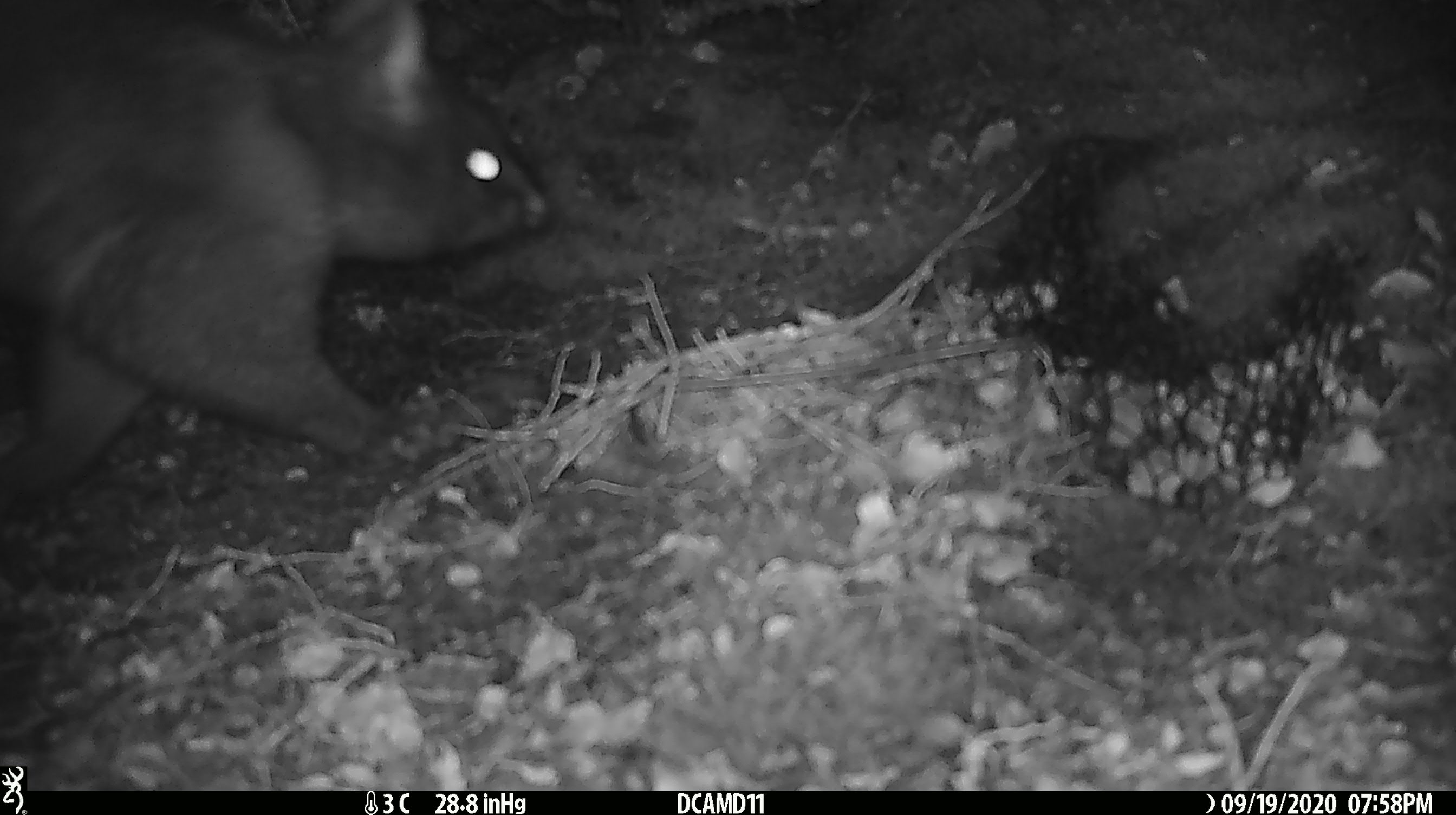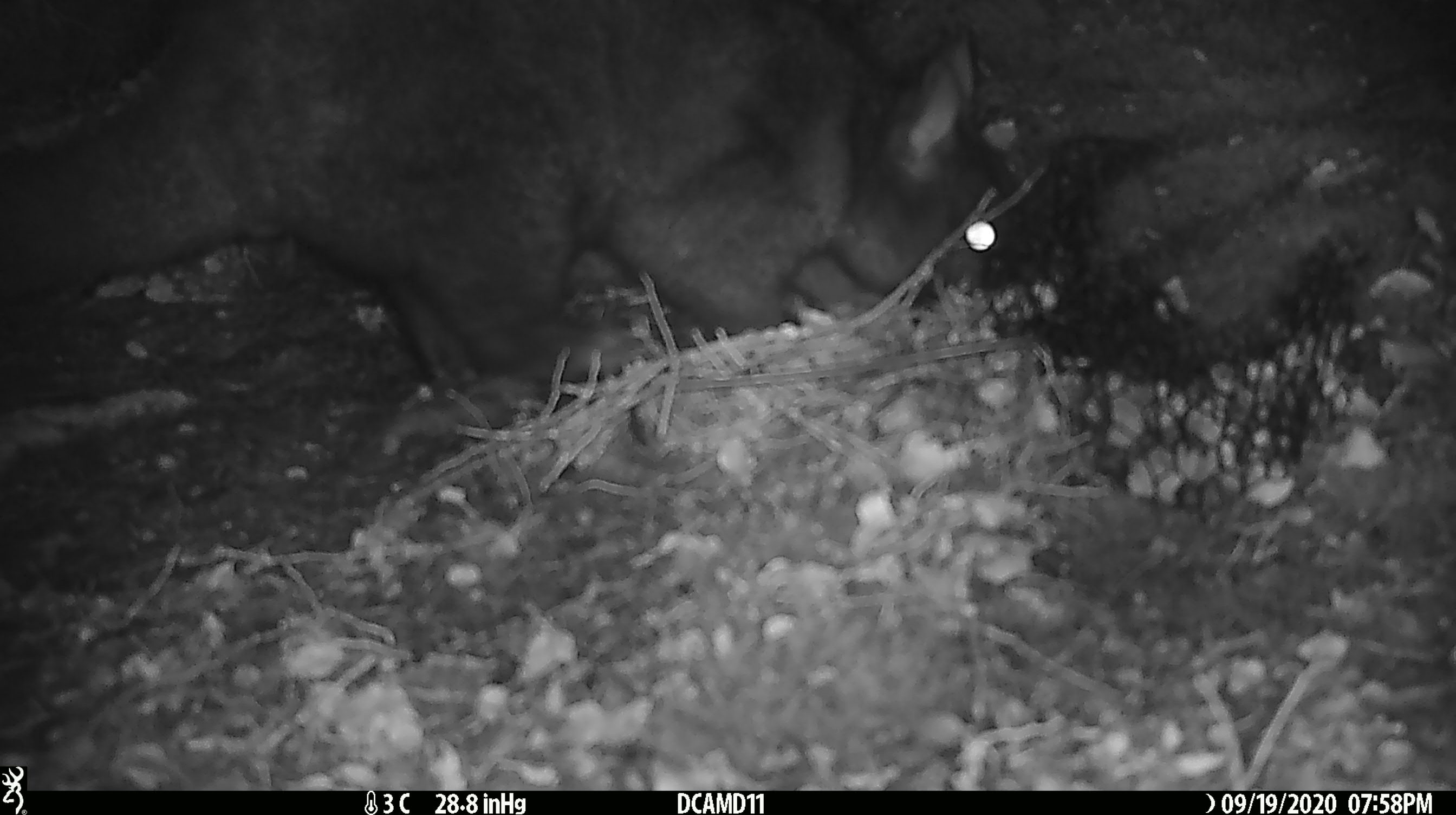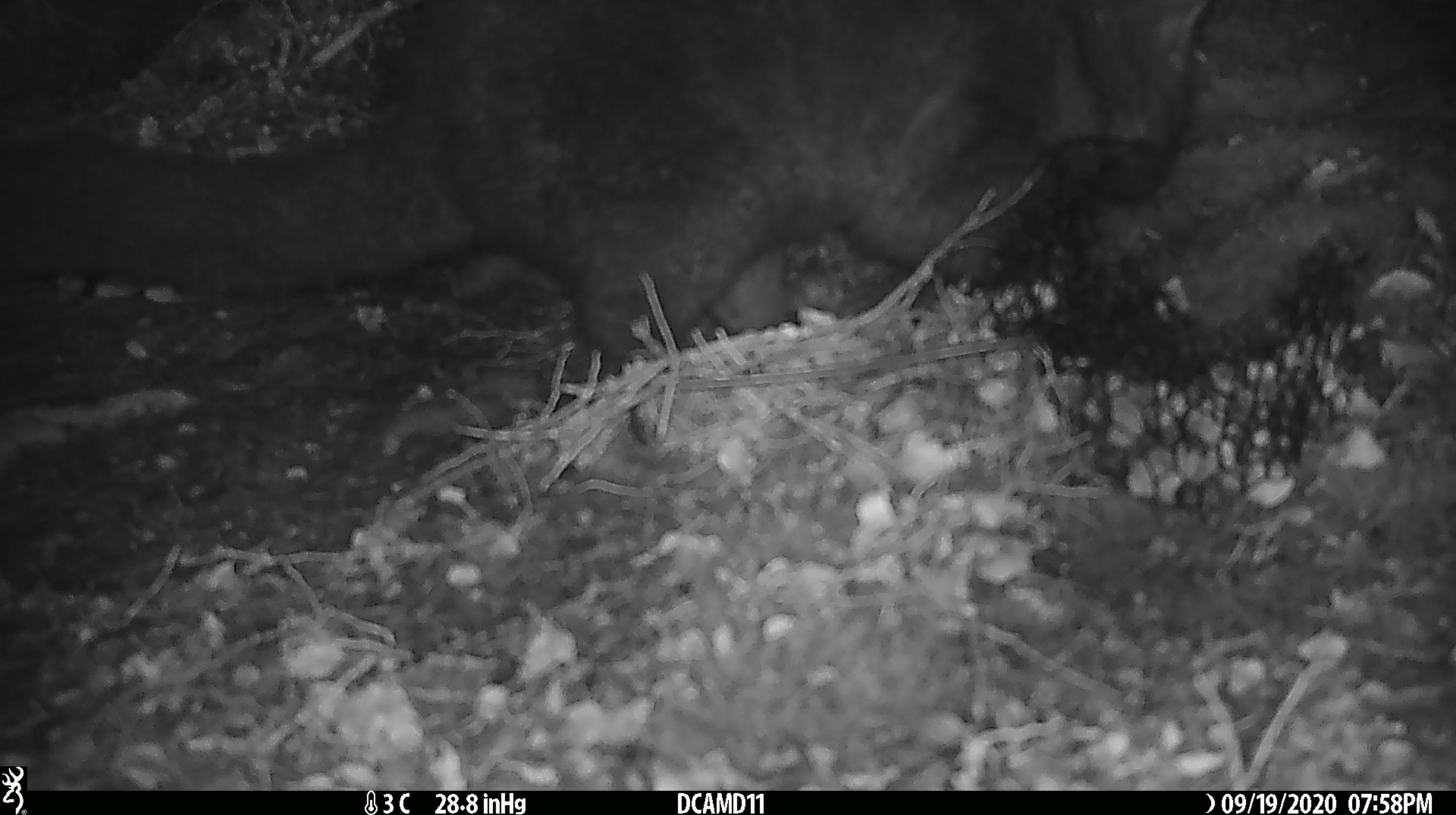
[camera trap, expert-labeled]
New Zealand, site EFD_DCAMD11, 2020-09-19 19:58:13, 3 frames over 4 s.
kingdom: Animalia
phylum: Chordata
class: Mammalia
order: Diprotodontia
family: Phalangeridae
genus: Trichosurus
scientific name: Trichosurus vulpecula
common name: common brushtail possum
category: possum